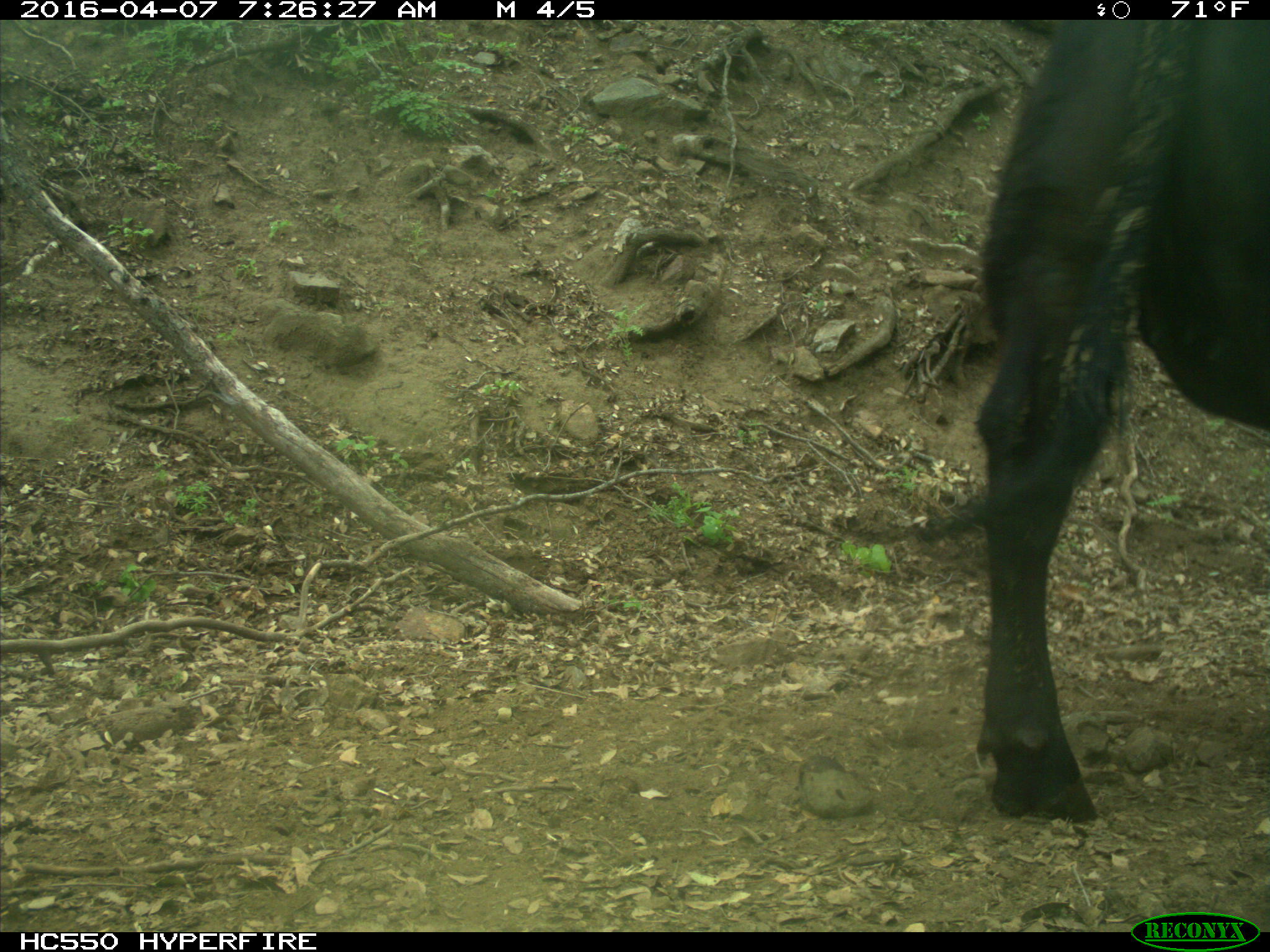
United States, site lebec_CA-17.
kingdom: Animalia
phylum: Chordata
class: Mammalia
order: Artiodactyla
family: Bovidae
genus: Bos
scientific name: Bos taurus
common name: domestic cow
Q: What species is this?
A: Bos taurus (domestic cow).